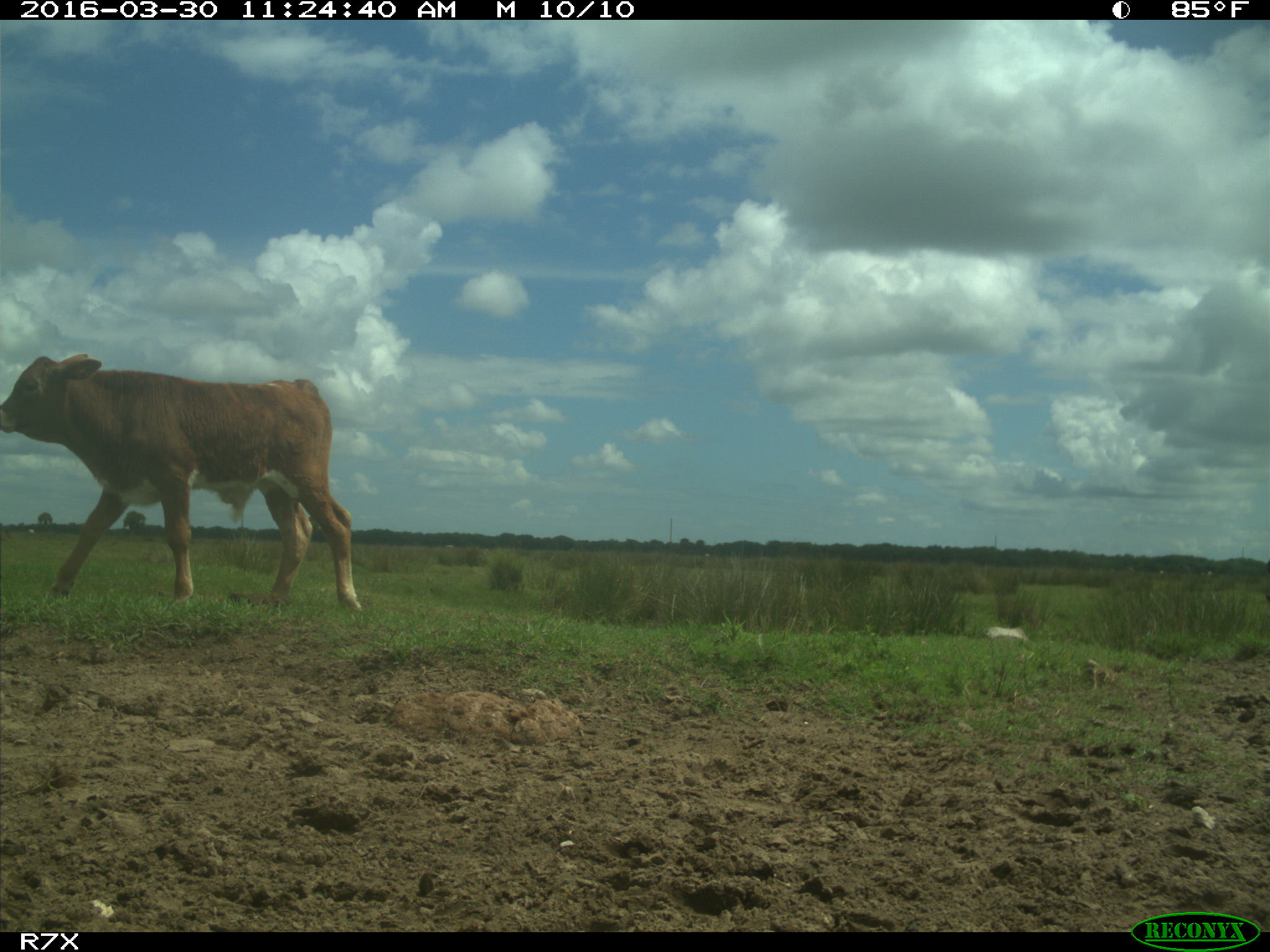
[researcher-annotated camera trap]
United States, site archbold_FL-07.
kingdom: Animalia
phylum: Chordata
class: Mammalia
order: Artiodactyla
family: Bovidae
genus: Bos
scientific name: Bos taurus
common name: domestic cow